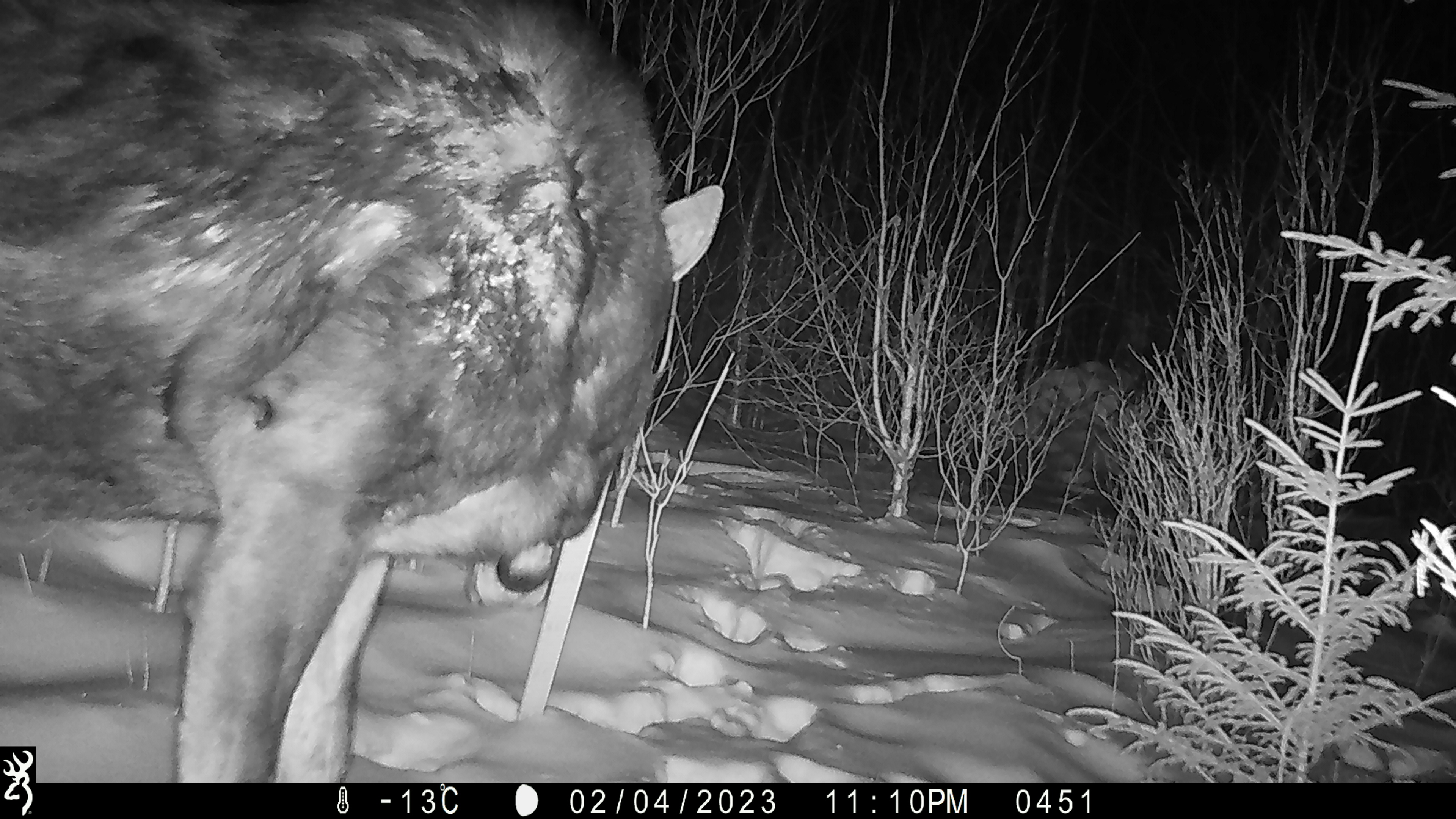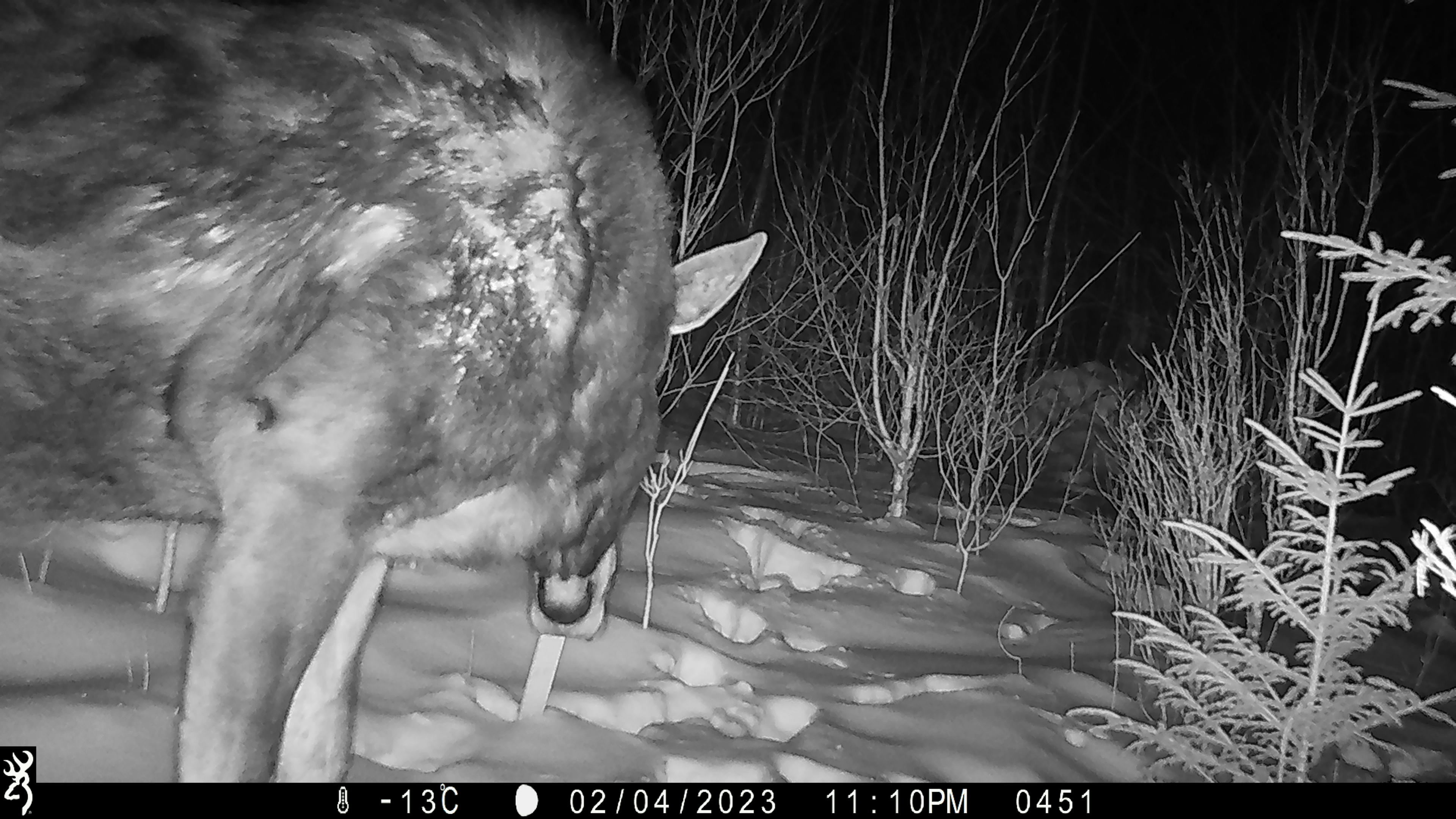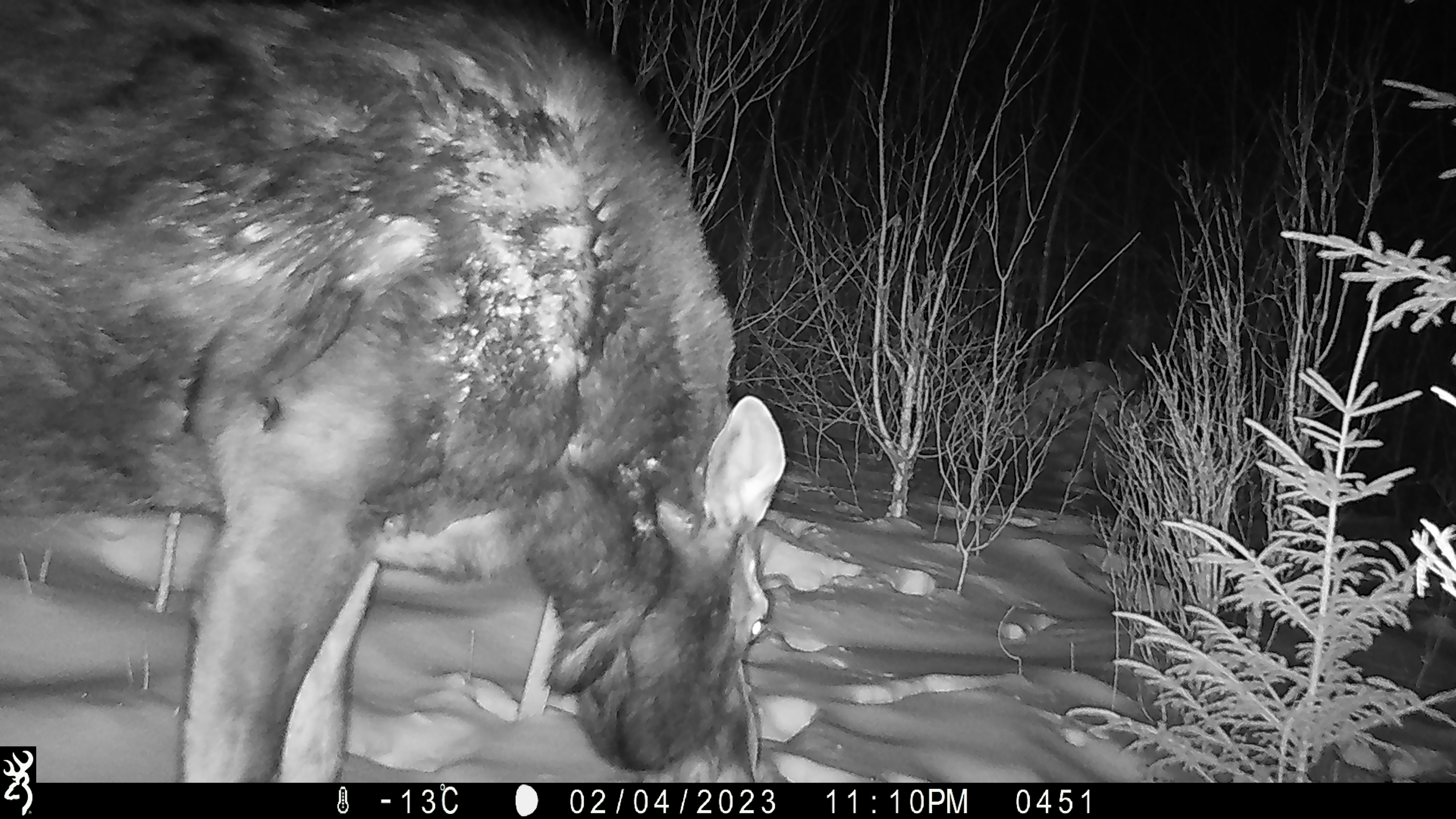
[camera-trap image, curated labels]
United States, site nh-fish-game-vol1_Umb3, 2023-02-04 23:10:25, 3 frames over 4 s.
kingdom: Animalia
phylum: Chordata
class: Mammalia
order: Artiodactyla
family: Cervidae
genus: Alces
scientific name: Alces alces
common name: moose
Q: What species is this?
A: Moose (Alces alces).